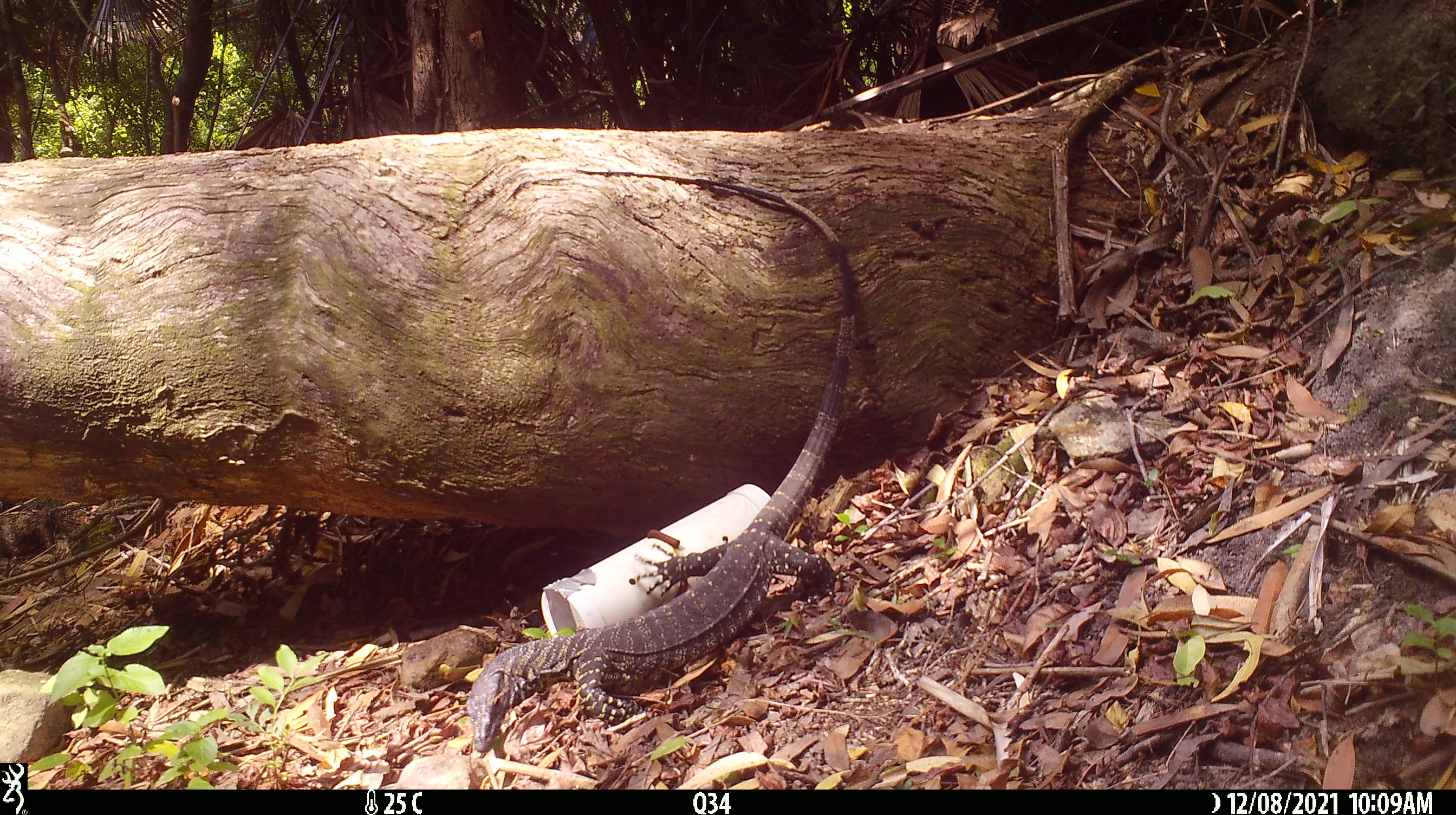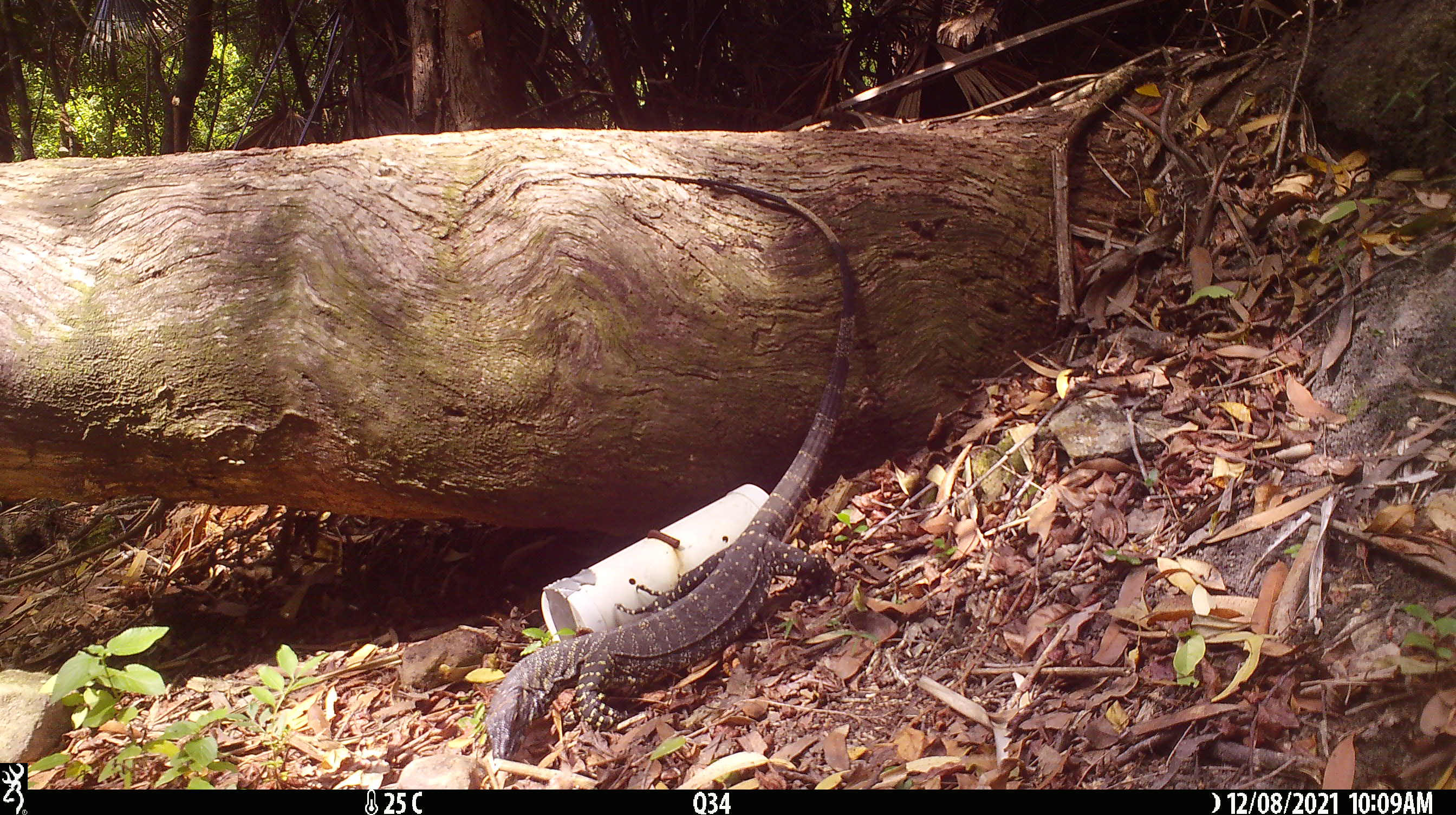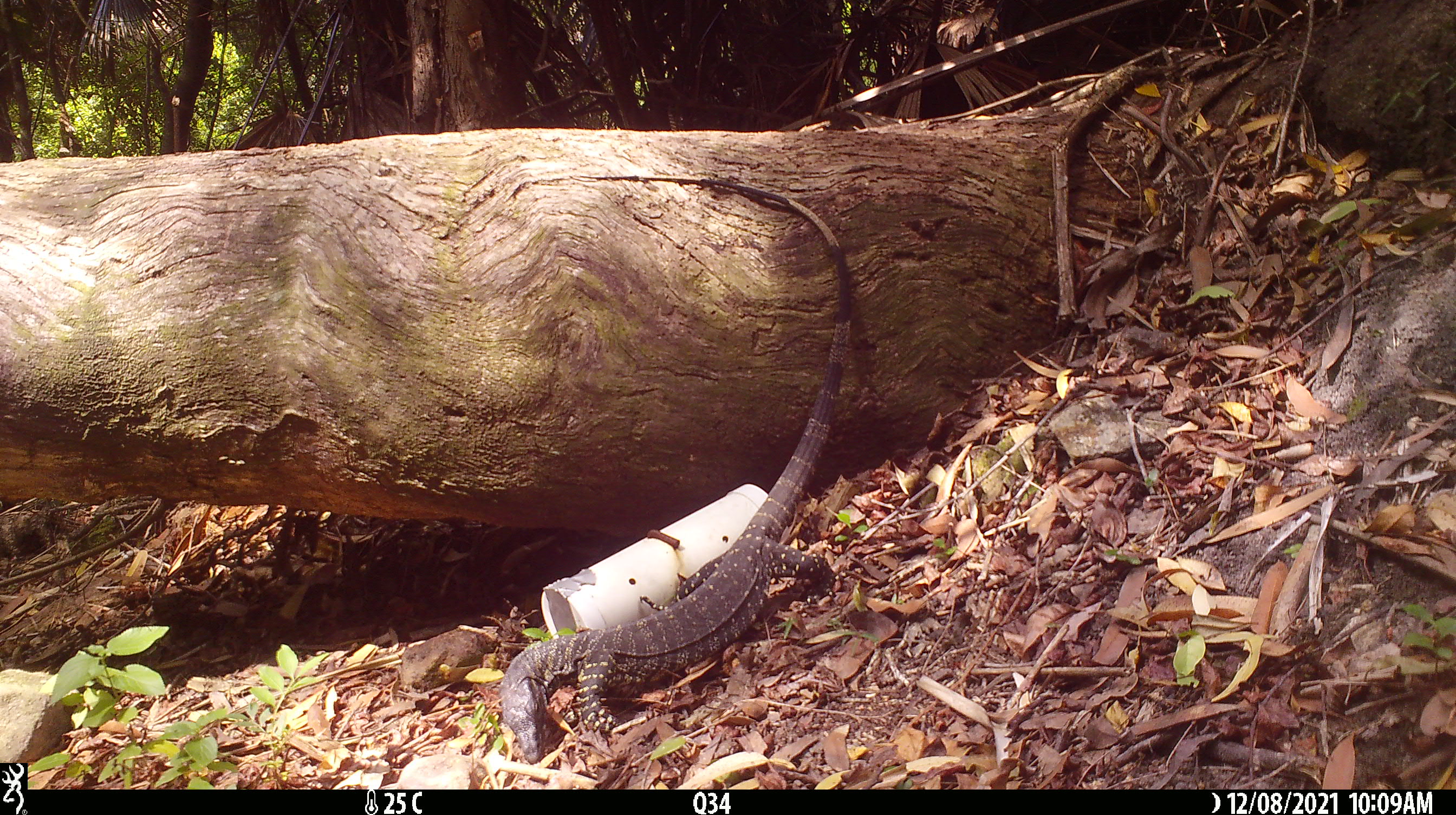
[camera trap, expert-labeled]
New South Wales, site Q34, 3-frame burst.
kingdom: Animalia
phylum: Chordata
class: Reptilia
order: Squamata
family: Varanidae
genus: Varanus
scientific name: Varanus varius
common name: lace monitor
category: goanna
Goanna (lace monitor) (Varanus varius).